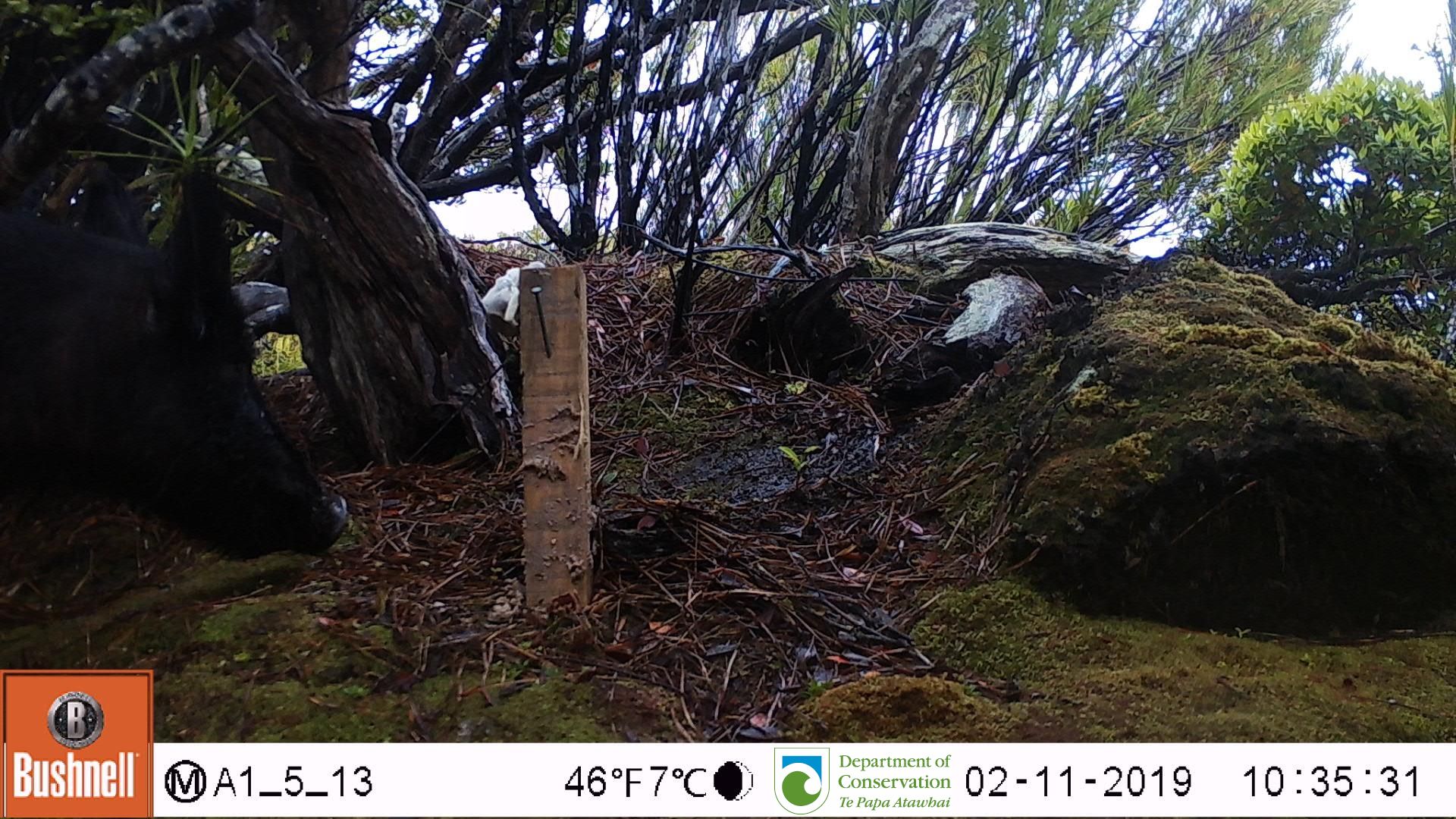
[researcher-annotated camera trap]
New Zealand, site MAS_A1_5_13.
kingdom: Animalia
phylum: Chordata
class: Mammalia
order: Artiodactyla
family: Suidae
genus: Sus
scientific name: Sus scrofa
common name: pig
Pig (Sus scrofa).